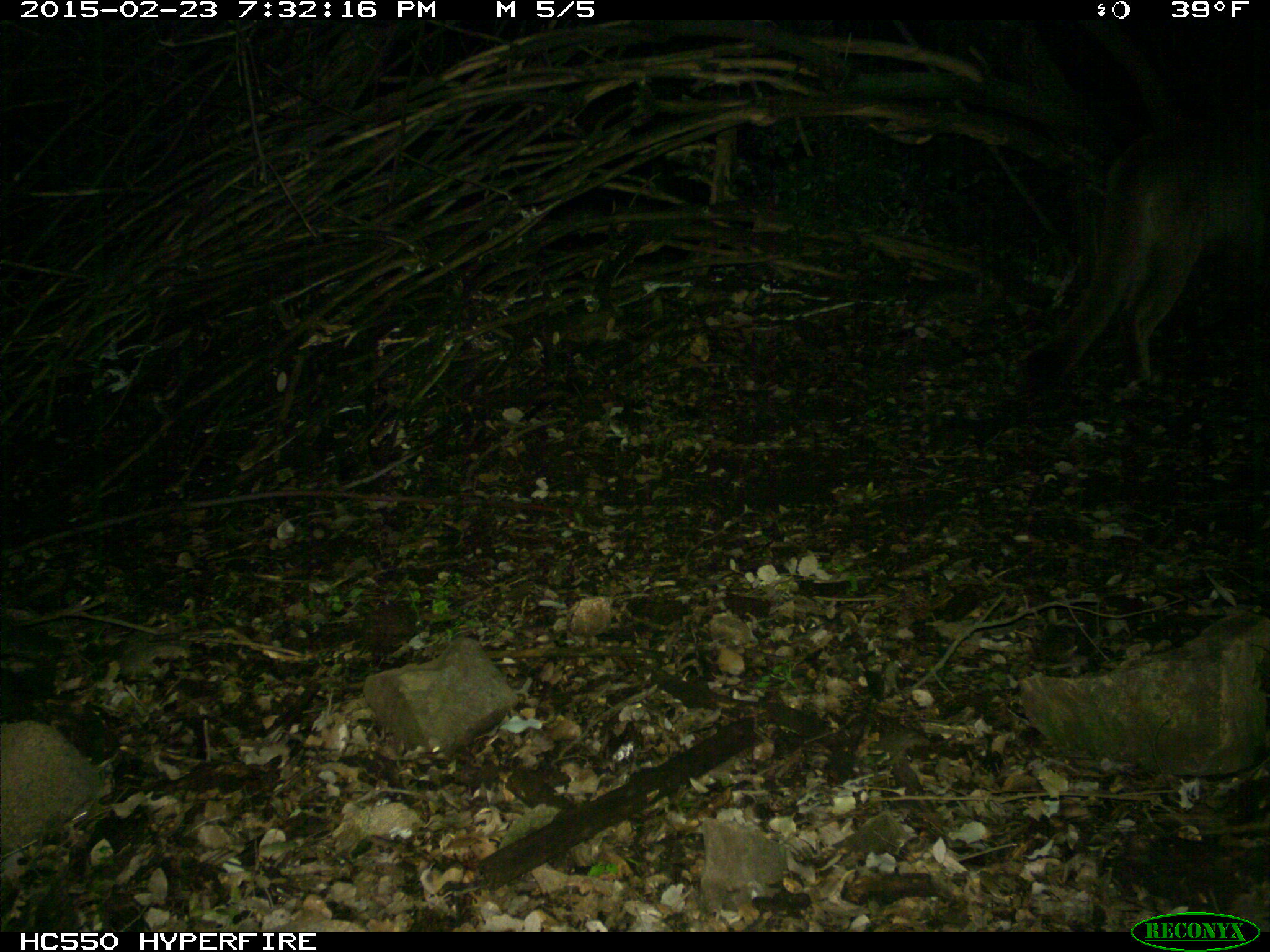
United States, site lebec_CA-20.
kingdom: Animalia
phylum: Chordata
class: Mammalia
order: Carnivora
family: Felidae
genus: Puma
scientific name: Puma concolor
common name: mountain lion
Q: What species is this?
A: Puma concolor (mountain lion).